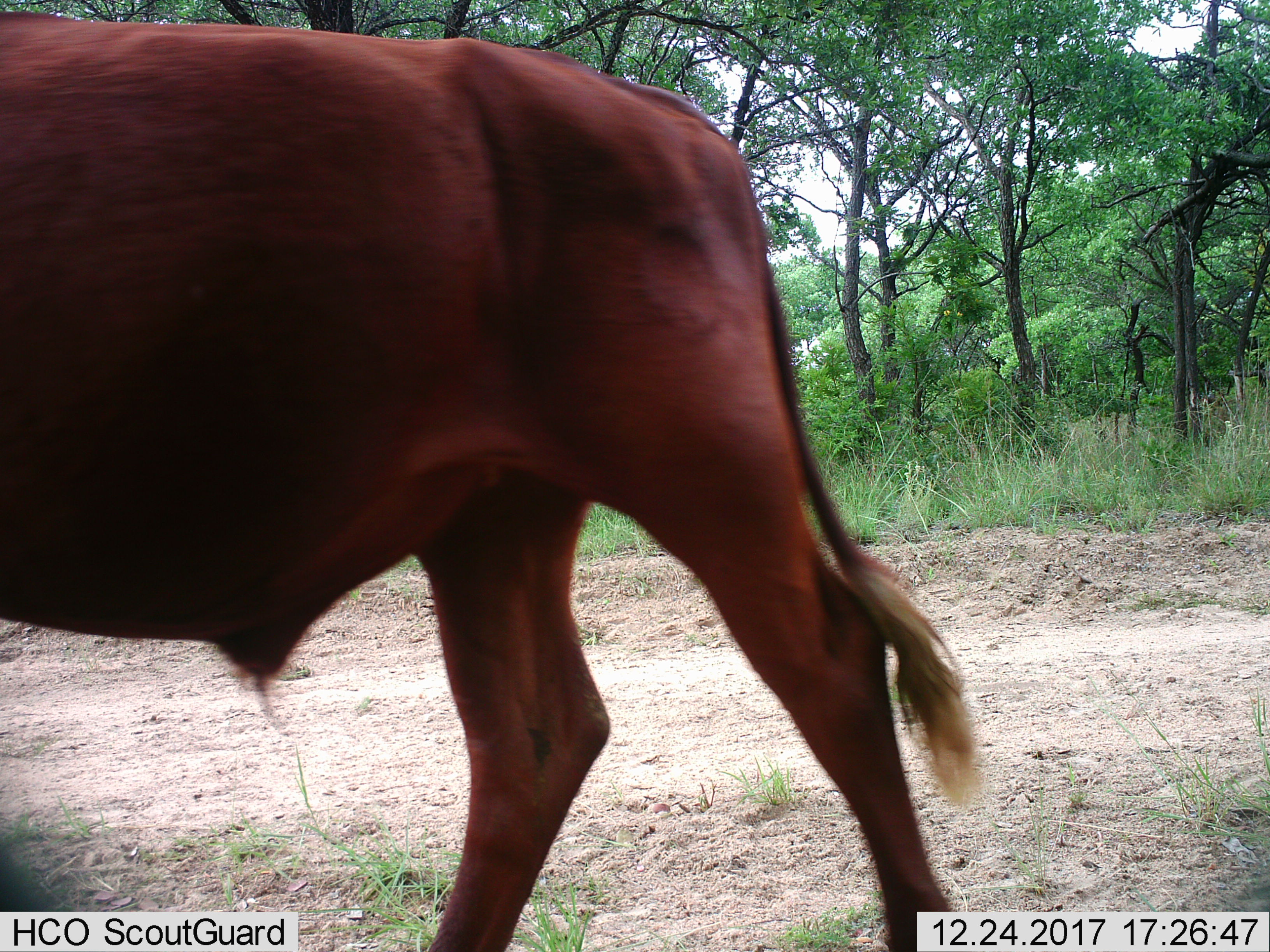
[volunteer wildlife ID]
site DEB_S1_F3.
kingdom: Animalia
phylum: Chordata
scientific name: Vertebrata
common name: domestic animal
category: domesticanimal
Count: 1.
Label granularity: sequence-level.